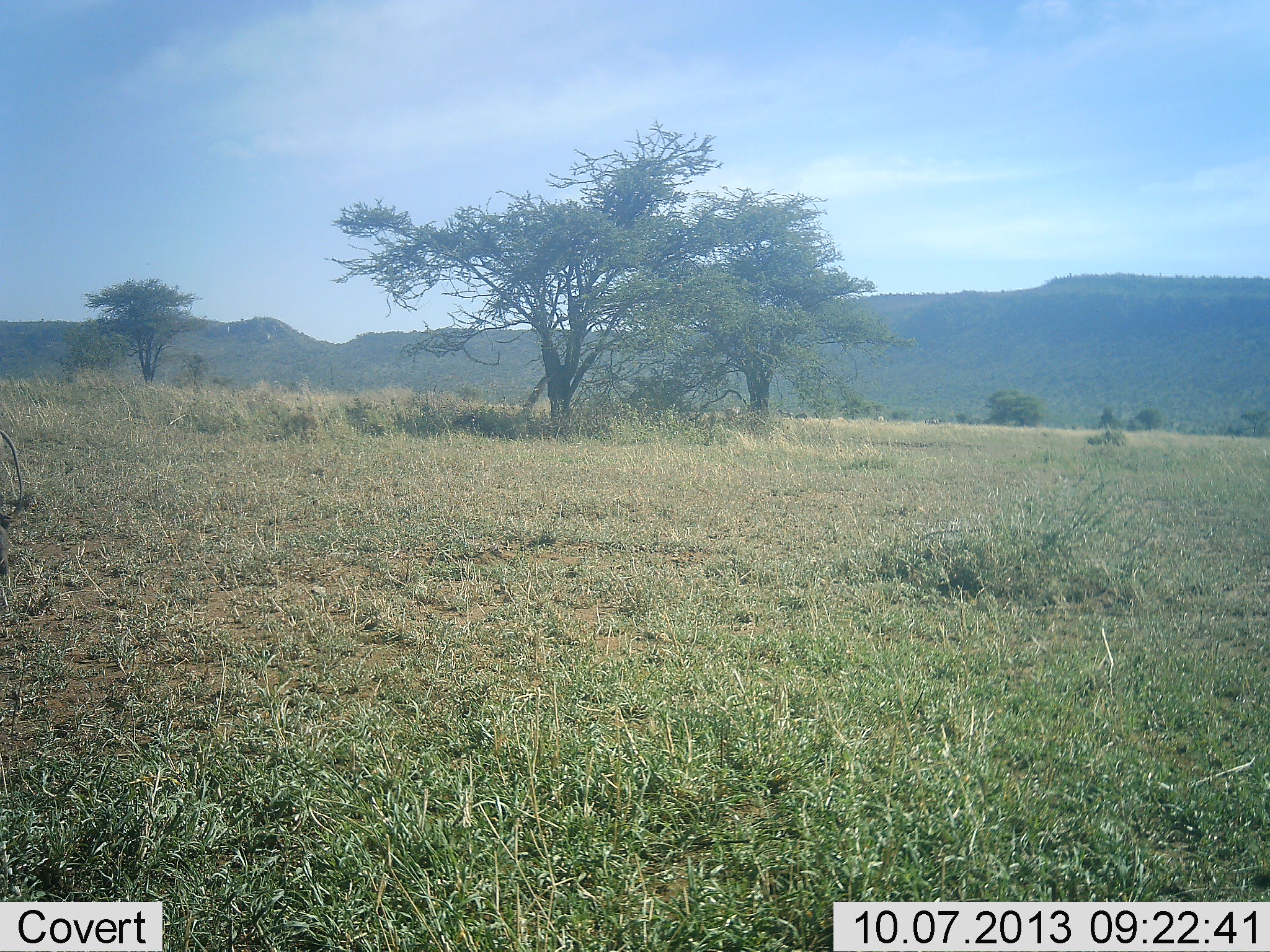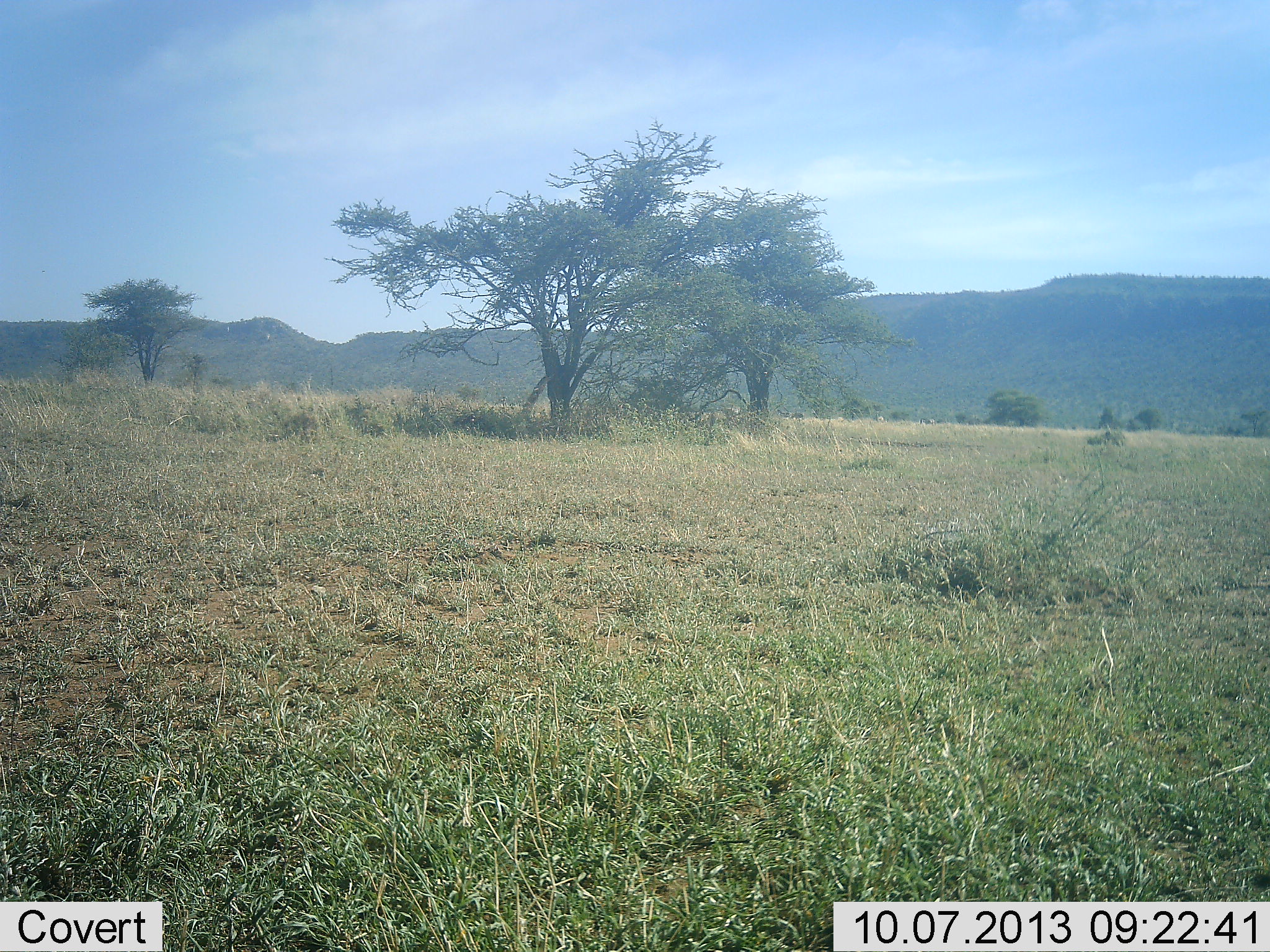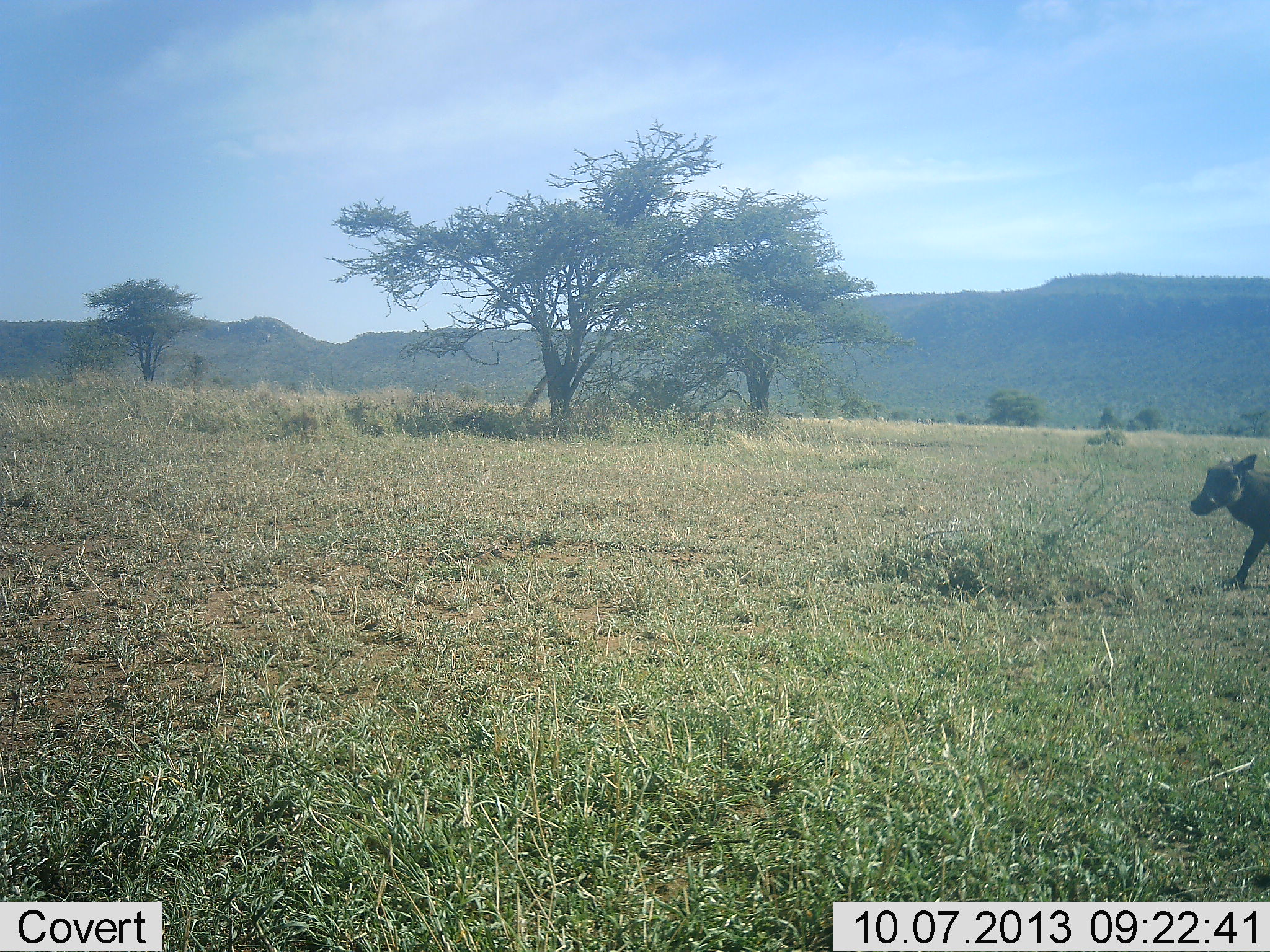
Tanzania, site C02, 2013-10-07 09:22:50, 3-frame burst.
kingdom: Animalia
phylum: Chordata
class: Mammalia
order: Artiodactyla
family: Suidae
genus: Phacochoerus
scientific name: Phacochoerus africanus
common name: warthog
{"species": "warthog (Phacochoerus africanus)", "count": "1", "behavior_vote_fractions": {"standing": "0%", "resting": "0%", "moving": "100%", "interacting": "0%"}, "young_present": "0%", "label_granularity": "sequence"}